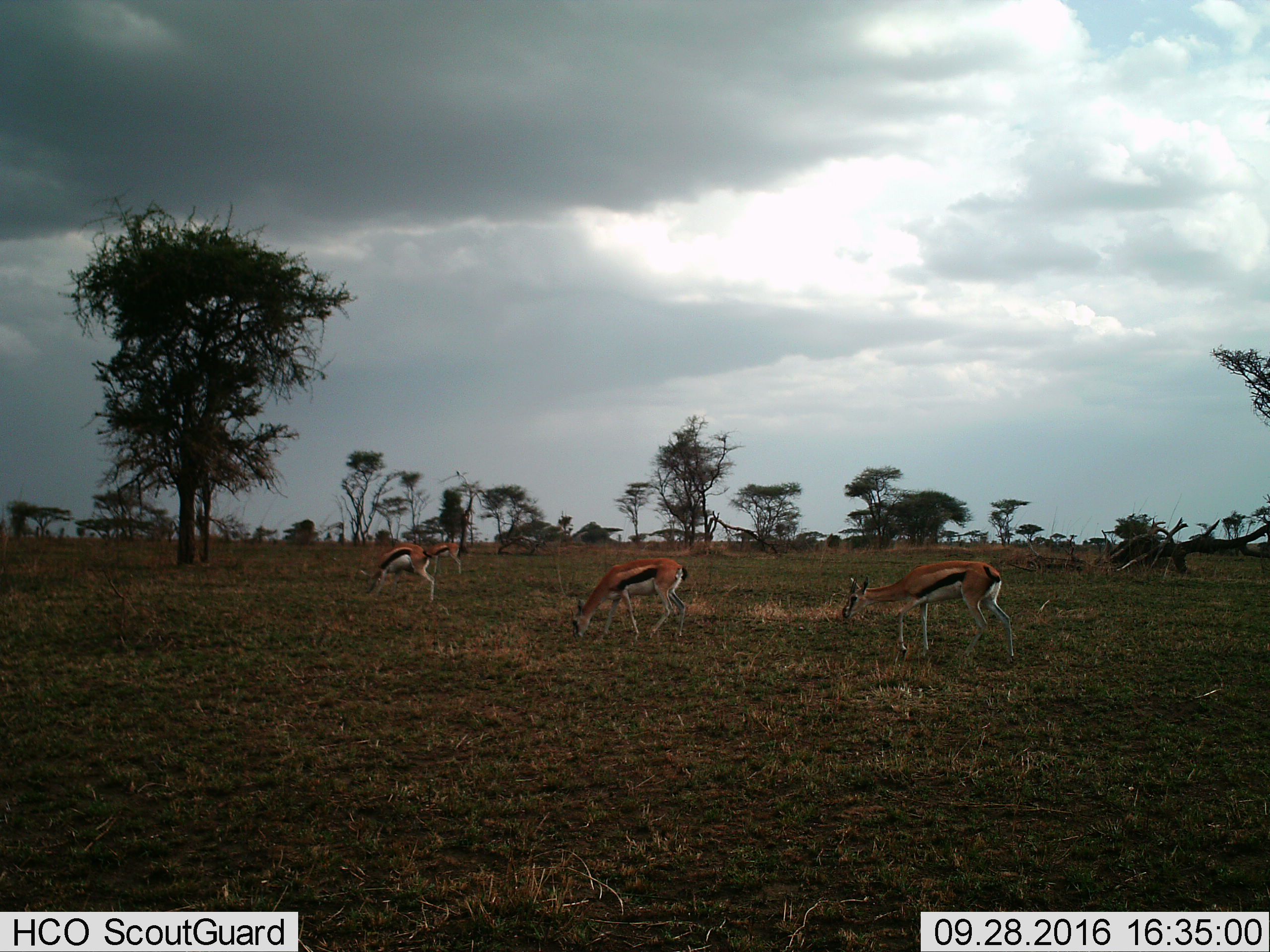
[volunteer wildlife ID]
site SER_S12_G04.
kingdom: Animalia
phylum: Chordata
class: Mammalia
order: Artiodactyla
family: Bovidae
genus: Eudorcas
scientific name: Eudorcas thomsonii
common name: thomson's gazelle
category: gazellethomsons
Gazellethomsons (thomson's gazelle) (Eudorcas thomsonii), count 4. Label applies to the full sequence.